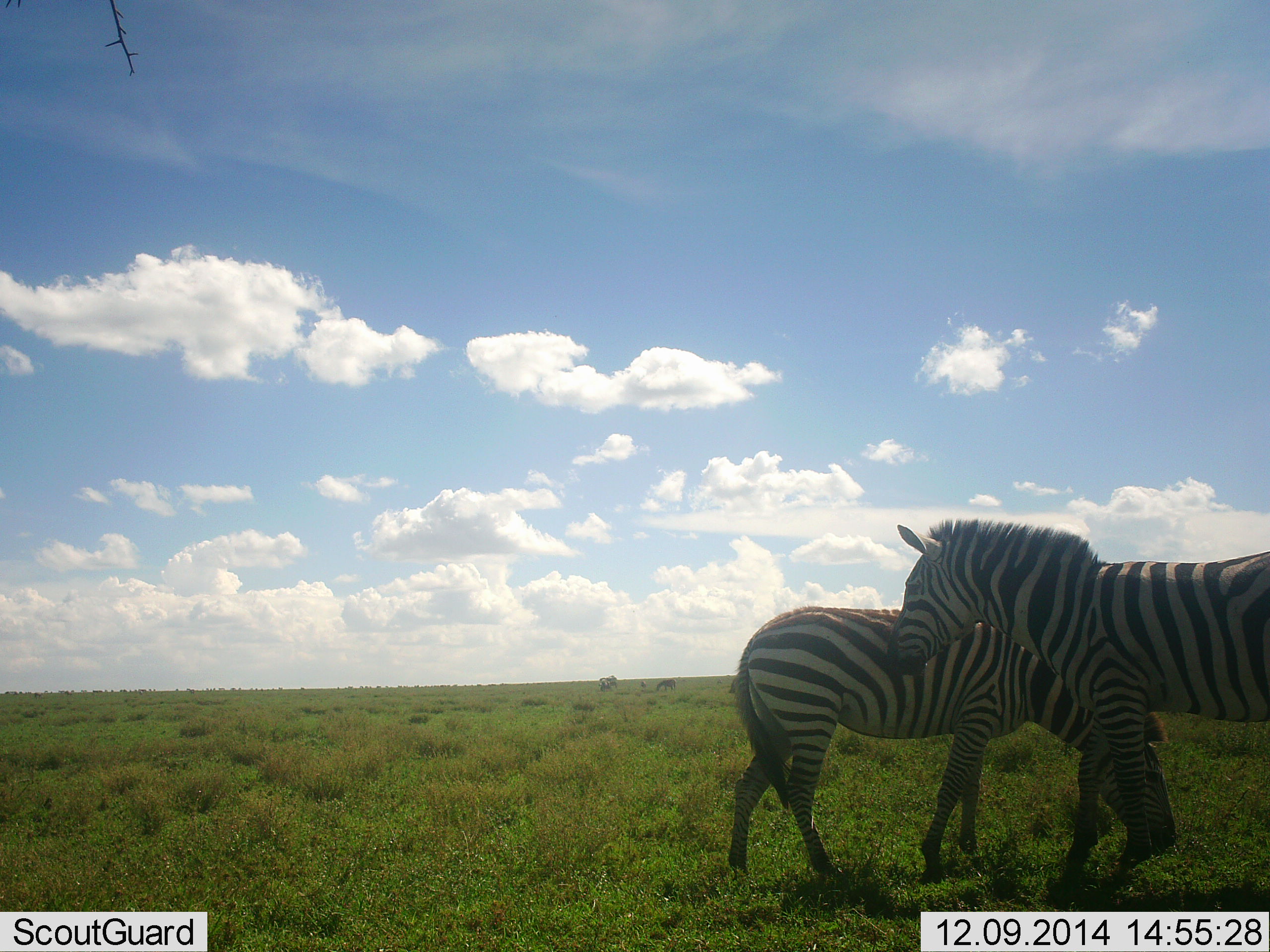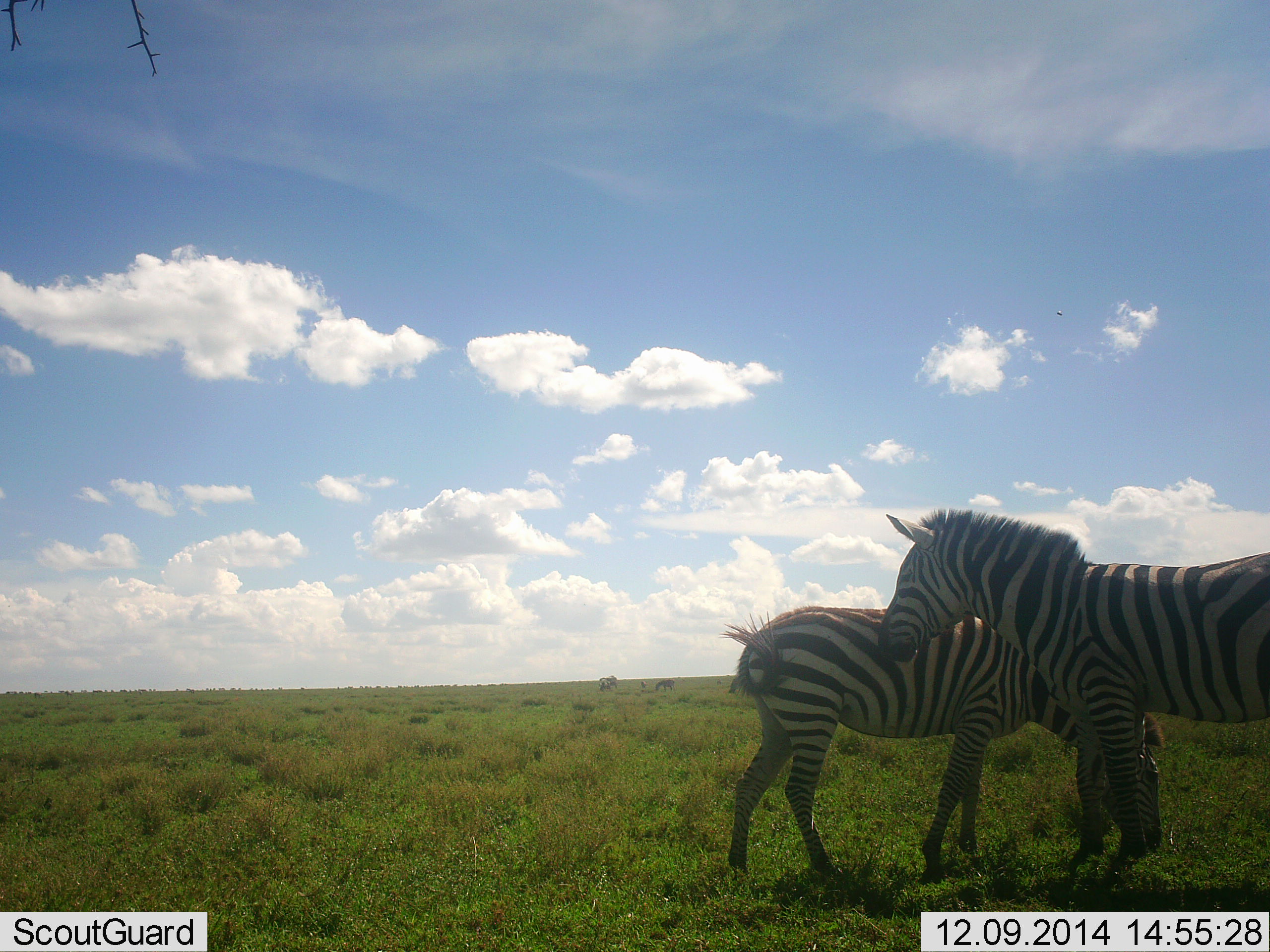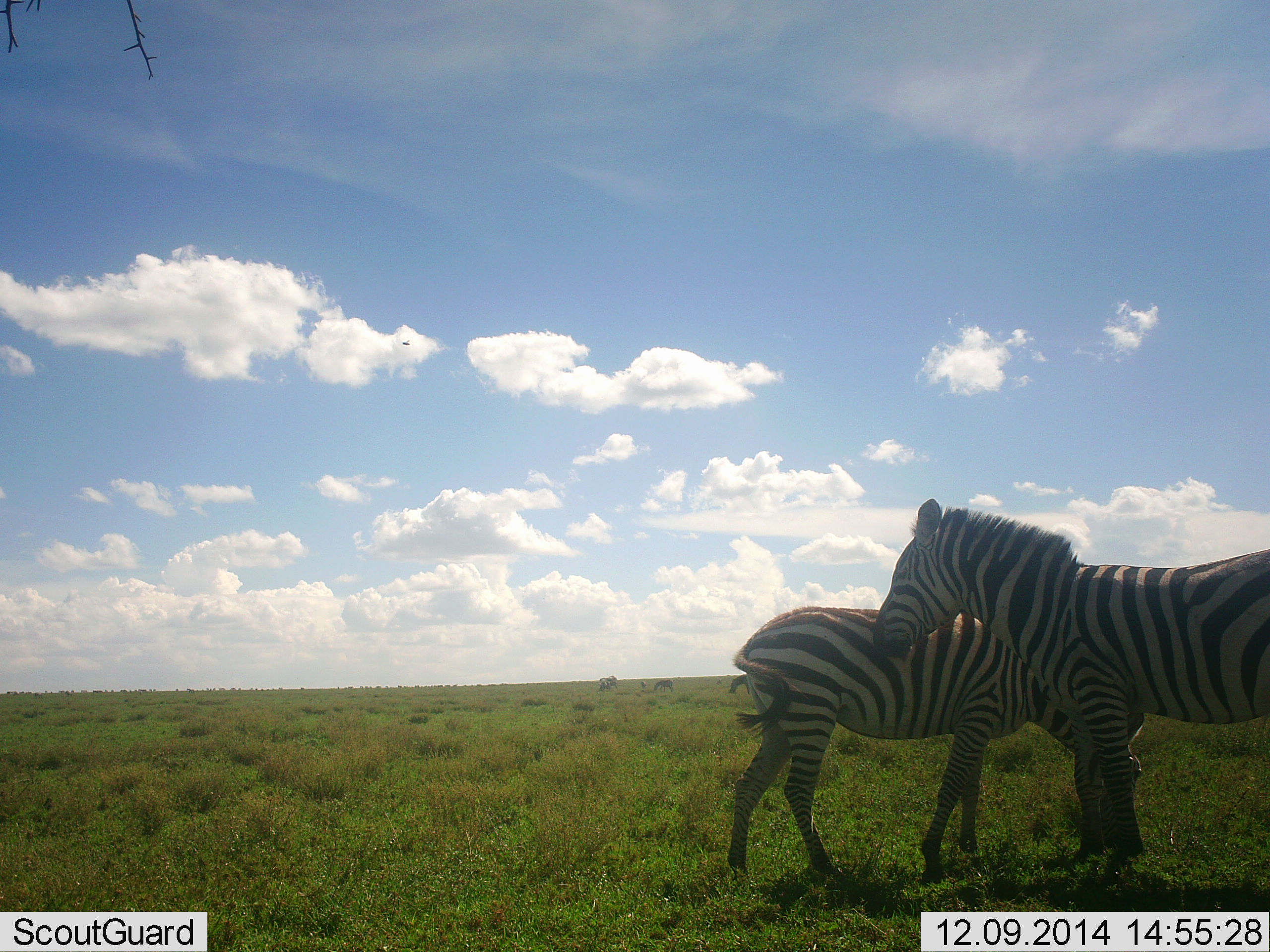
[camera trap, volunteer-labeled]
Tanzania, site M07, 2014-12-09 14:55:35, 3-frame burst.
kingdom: Animalia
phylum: Chordata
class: Mammalia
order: Perissodactyla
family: Equidae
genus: Equus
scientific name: Equus quagga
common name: plains zebra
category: zebra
Zebra (plains zebra) (Equus quagga), count 2. Behavior (volunteer vote fractions): standing 90%, resting 0%, moving 0%, interacting 20%. Young present (vote fraction): 0%. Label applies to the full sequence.